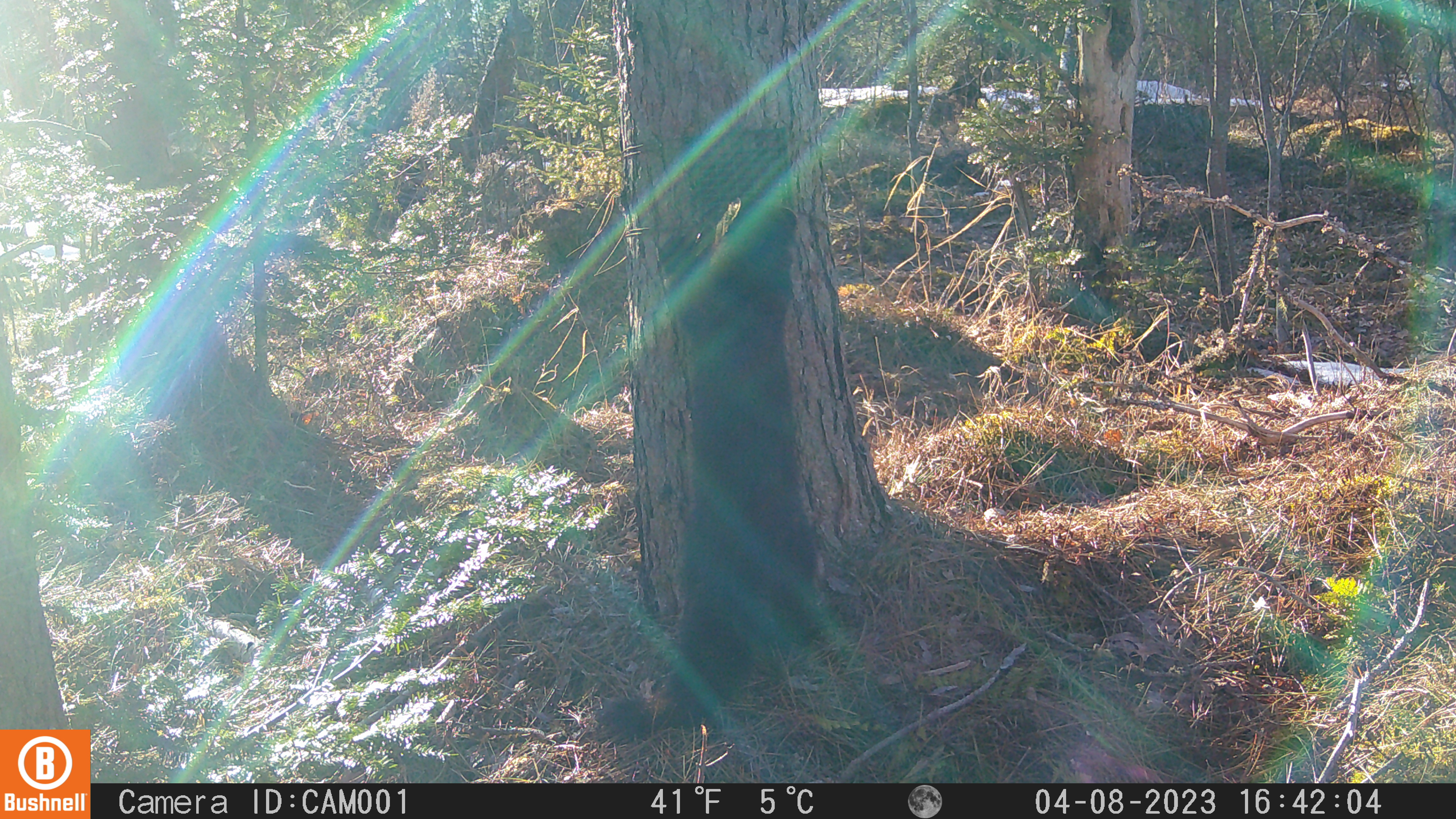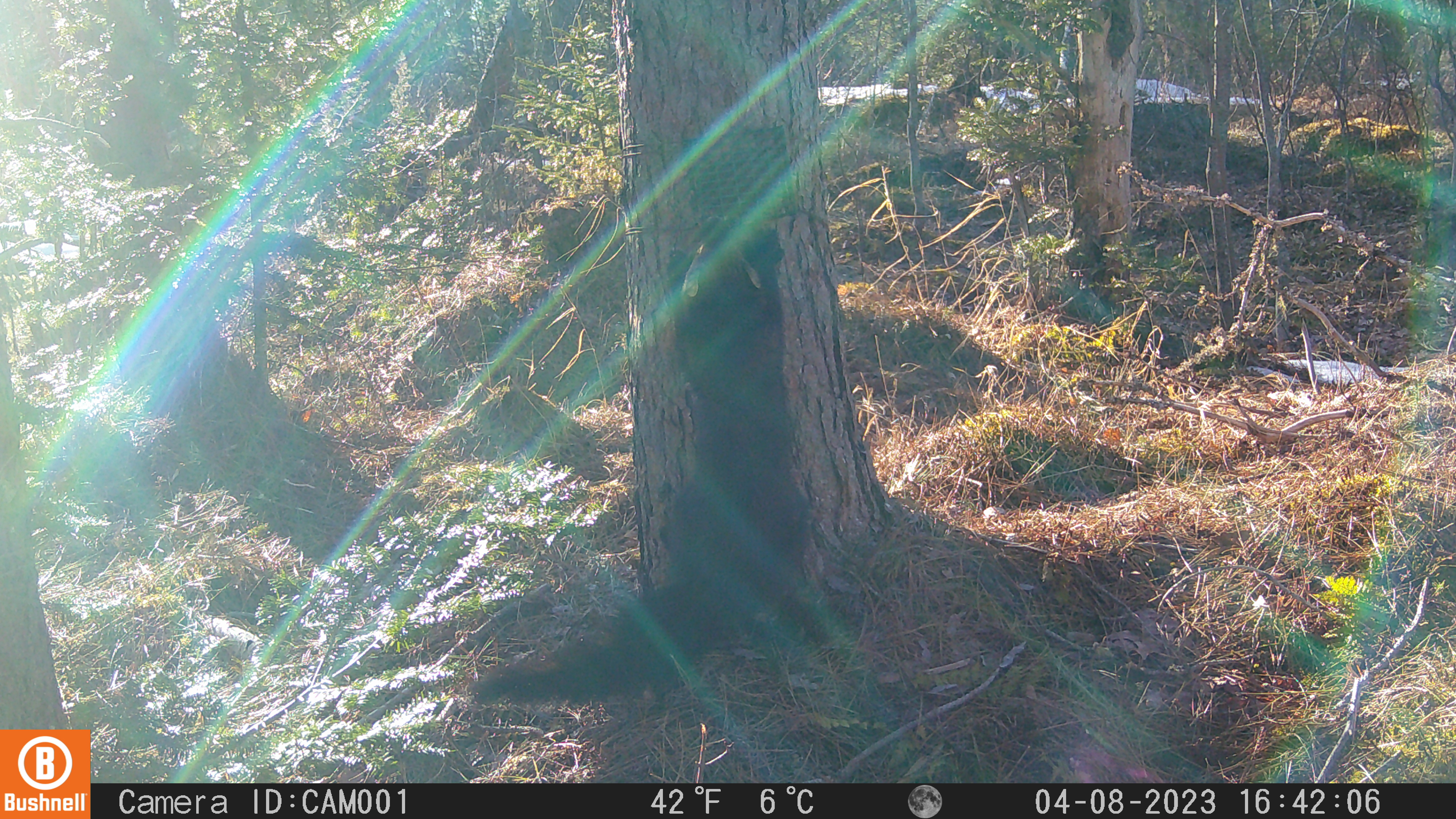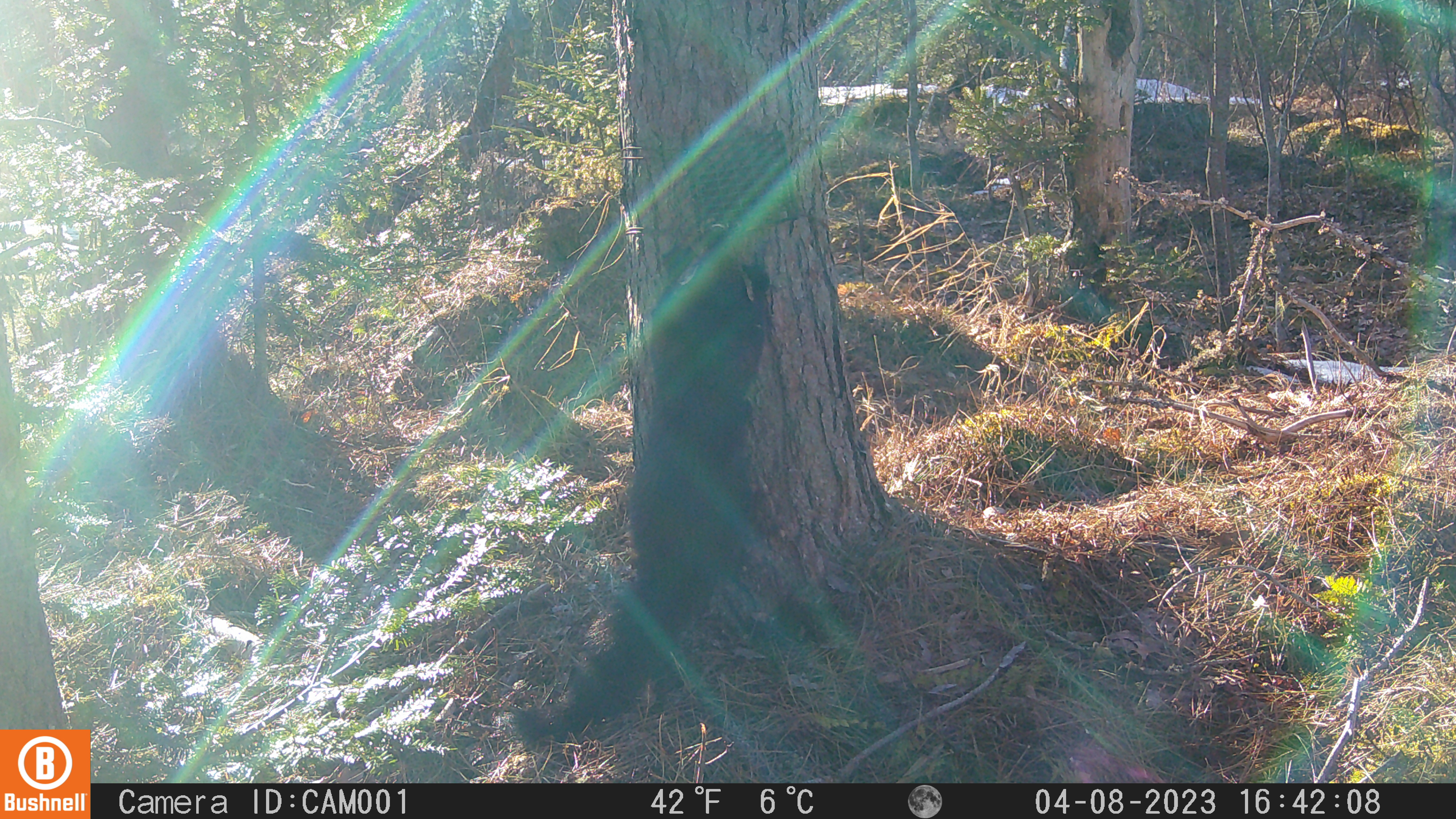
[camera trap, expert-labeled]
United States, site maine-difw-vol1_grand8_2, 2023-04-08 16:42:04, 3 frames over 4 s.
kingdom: Animalia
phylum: Chordata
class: Mammalia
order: Carnivora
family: Mustelidae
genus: Pekania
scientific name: Pekania pennanti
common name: fisher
Fisher (Pekania pennanti).